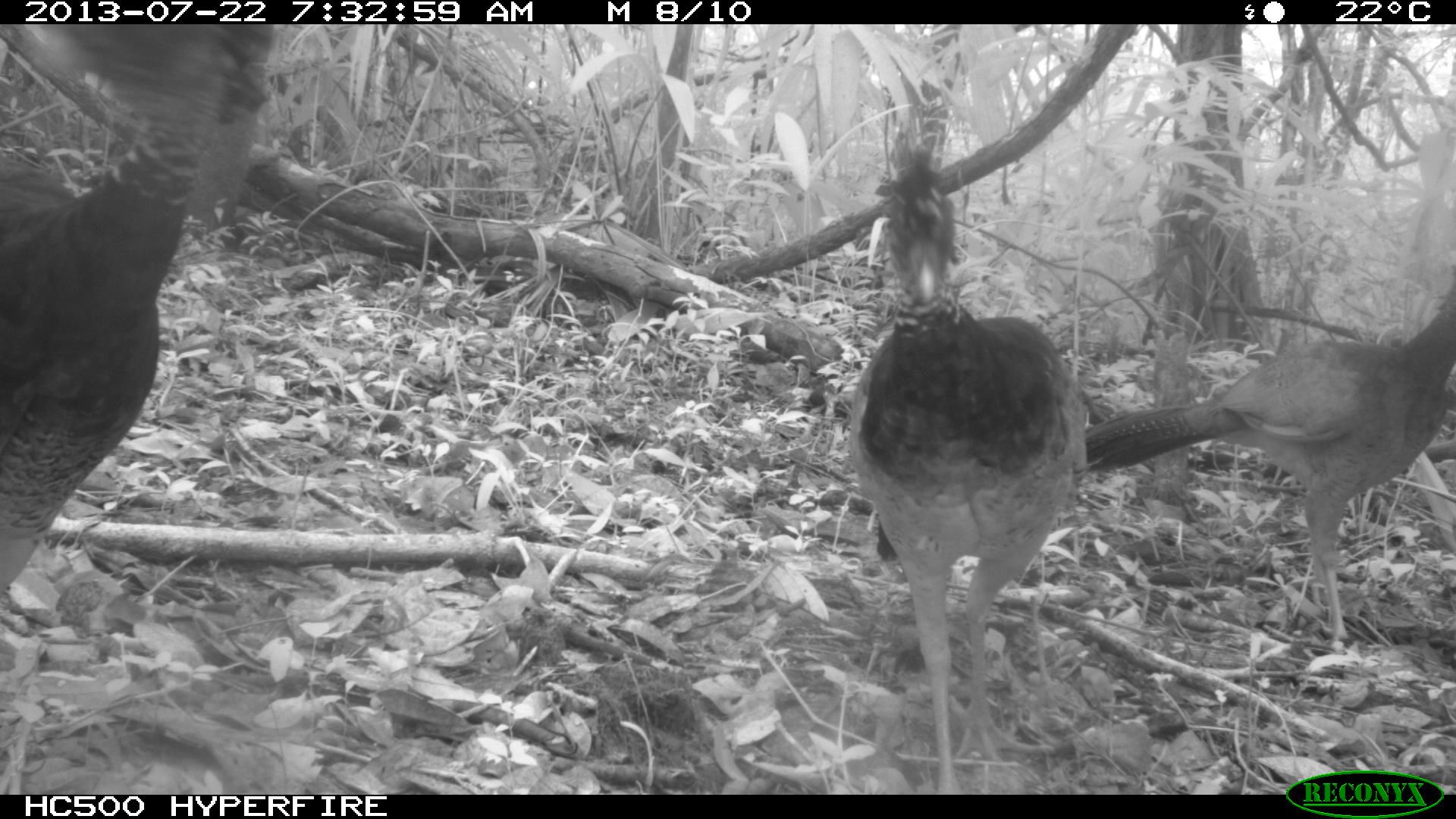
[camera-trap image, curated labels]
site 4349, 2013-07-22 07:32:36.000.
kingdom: Animalia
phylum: Chordata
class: Aves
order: Galliformes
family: Cracidae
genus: Crax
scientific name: Crax rubra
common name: great curassow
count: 4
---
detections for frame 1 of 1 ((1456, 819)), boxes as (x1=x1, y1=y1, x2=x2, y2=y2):
crax rubra: (x1=844, y1=53, x2=1084, y2=790); (x1=0, y1=21, x2=276, y2=631); (x1=1052, y1=256, x2=1456, y2=671)